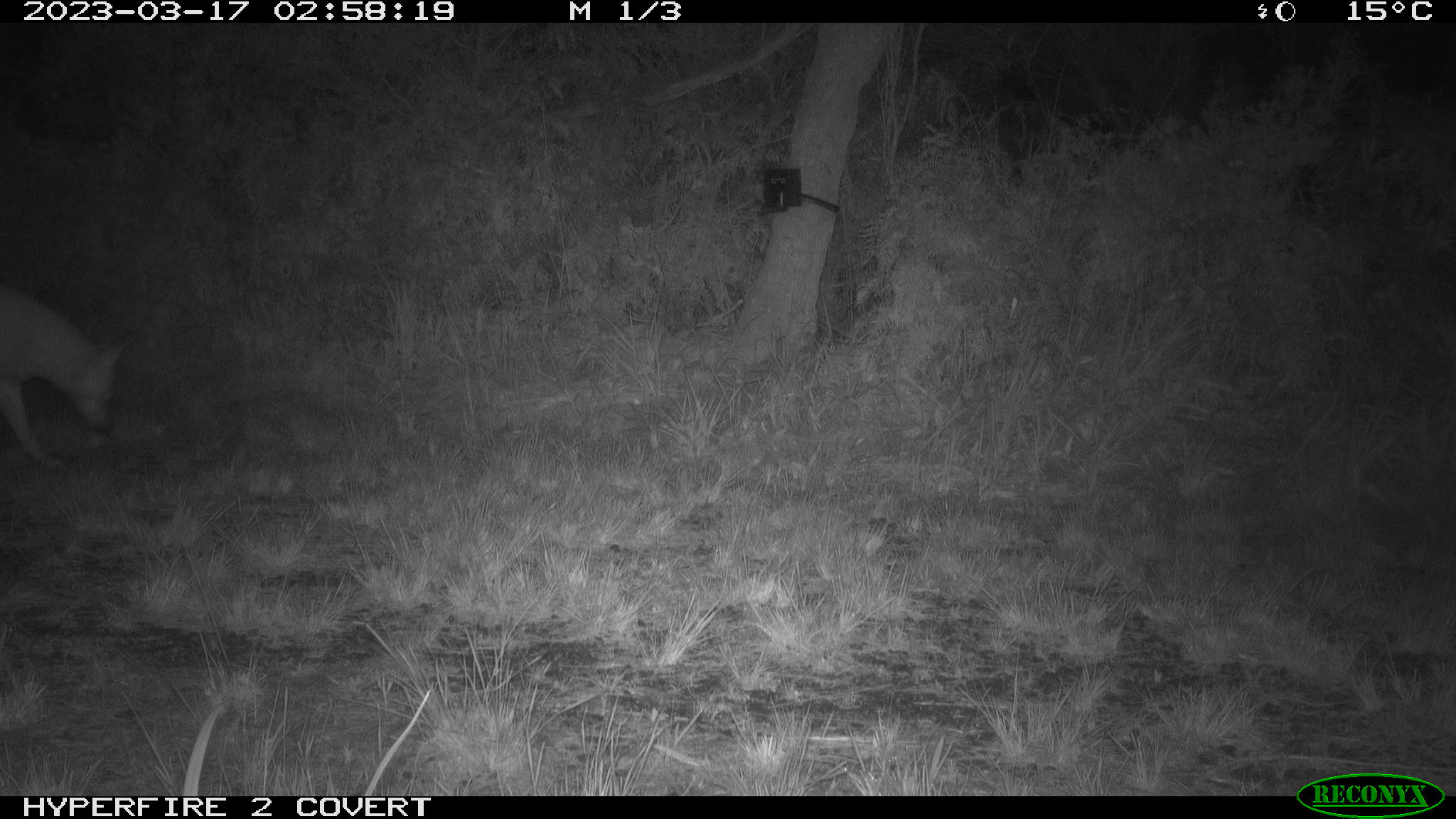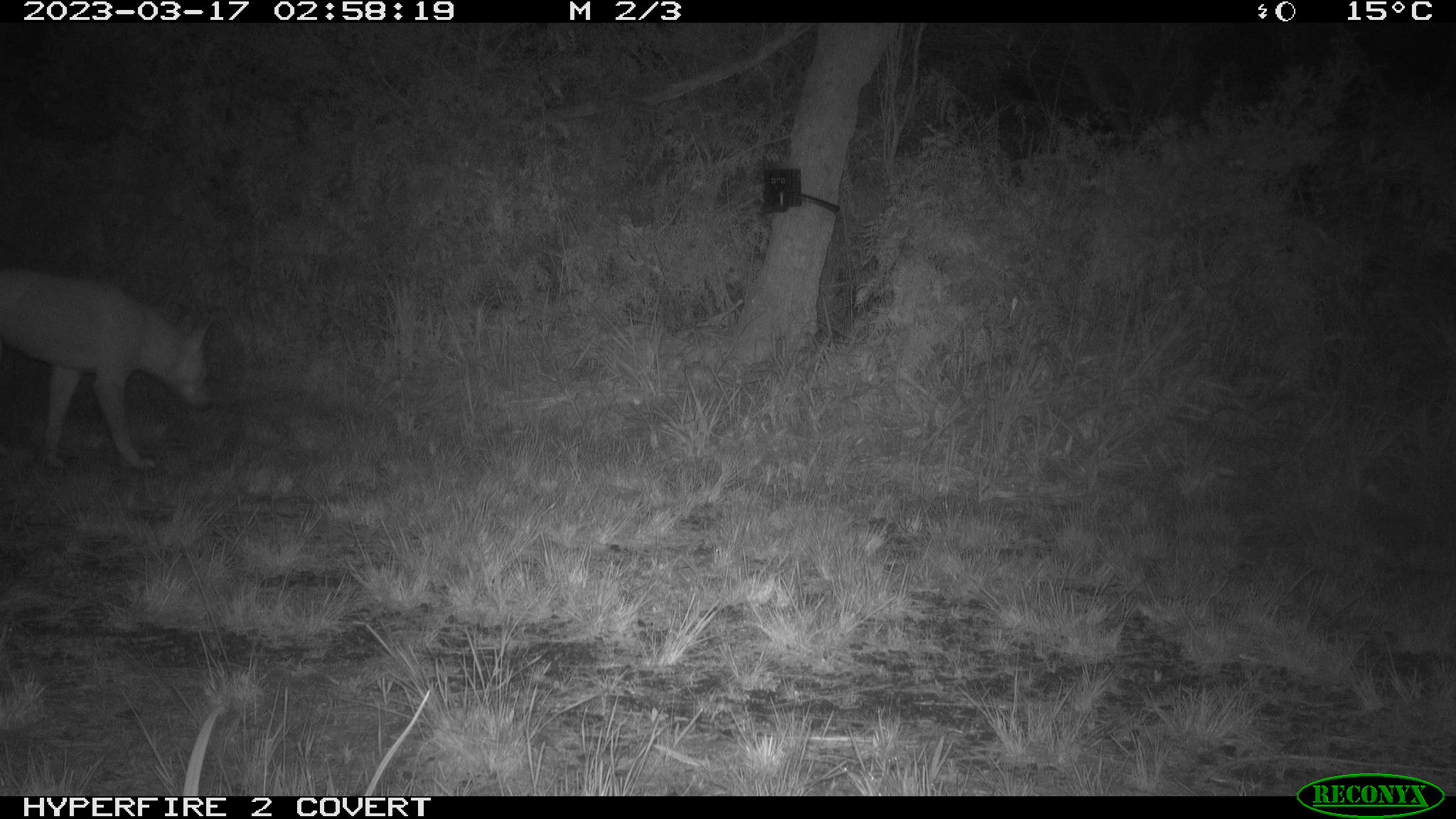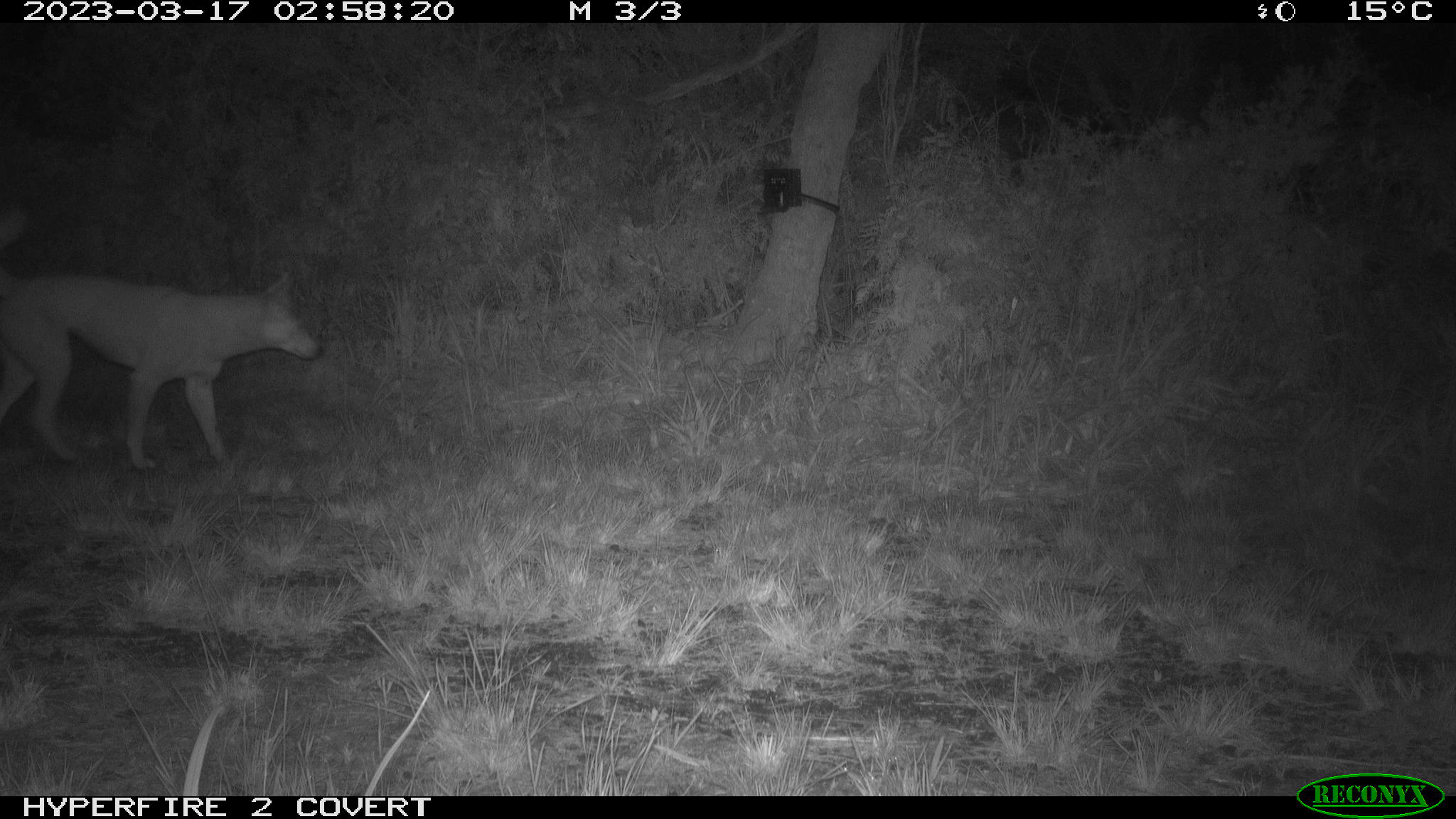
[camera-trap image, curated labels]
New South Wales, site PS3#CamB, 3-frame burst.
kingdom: Animalia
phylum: Chordata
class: Mammalia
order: Carnivora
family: Canidae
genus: Canis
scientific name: Canis familiaris dingo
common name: dingo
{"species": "dingo (Canis familiaris dingo)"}